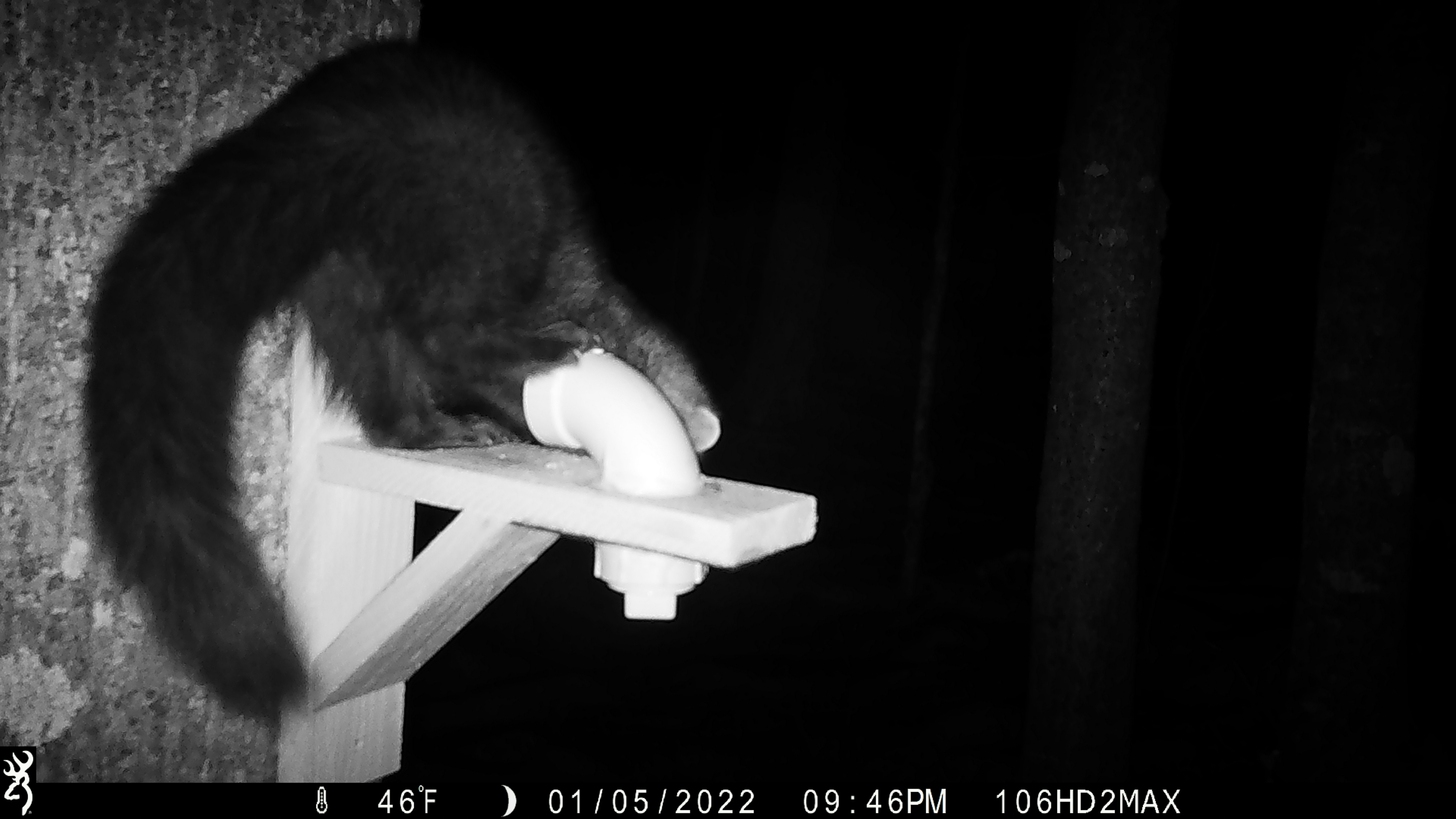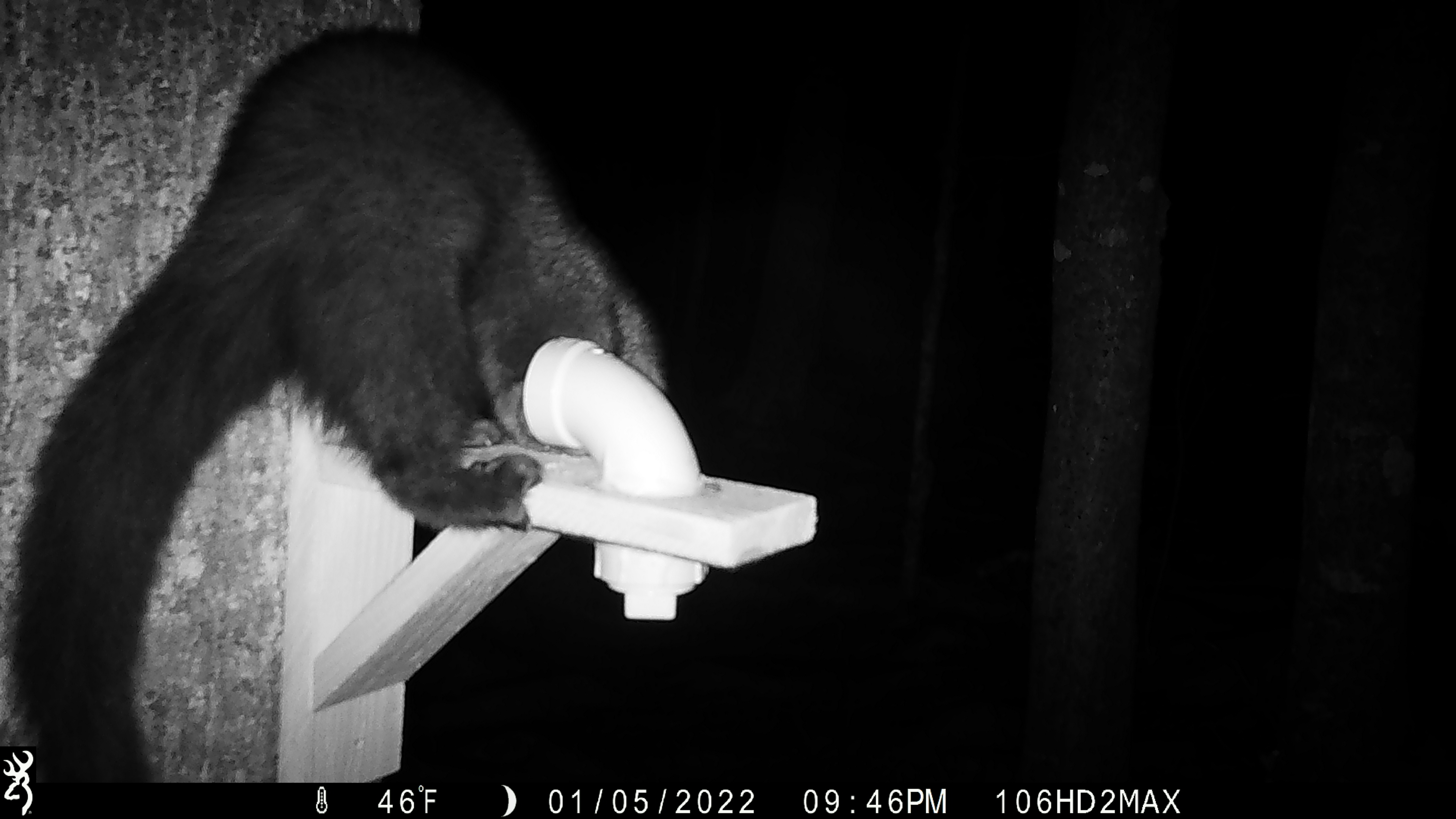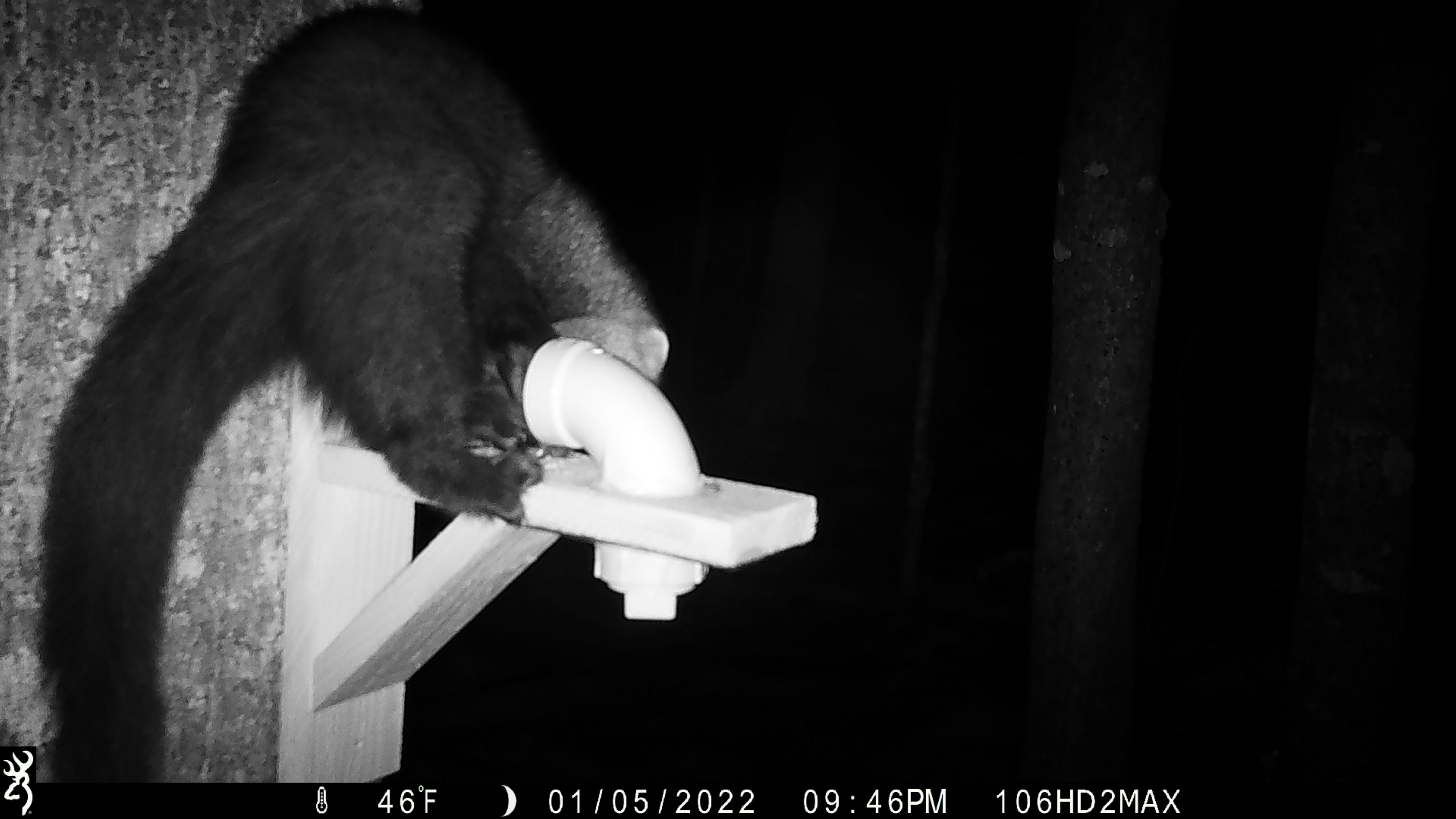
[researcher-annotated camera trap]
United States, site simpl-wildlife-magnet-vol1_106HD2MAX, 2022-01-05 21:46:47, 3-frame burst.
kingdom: Animalia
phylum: Chordata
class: Mammalia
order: Carnivora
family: Mustelidae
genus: Pekania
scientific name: Pekania pennanti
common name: fisher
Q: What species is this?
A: Fisher (Pekania pennanti).